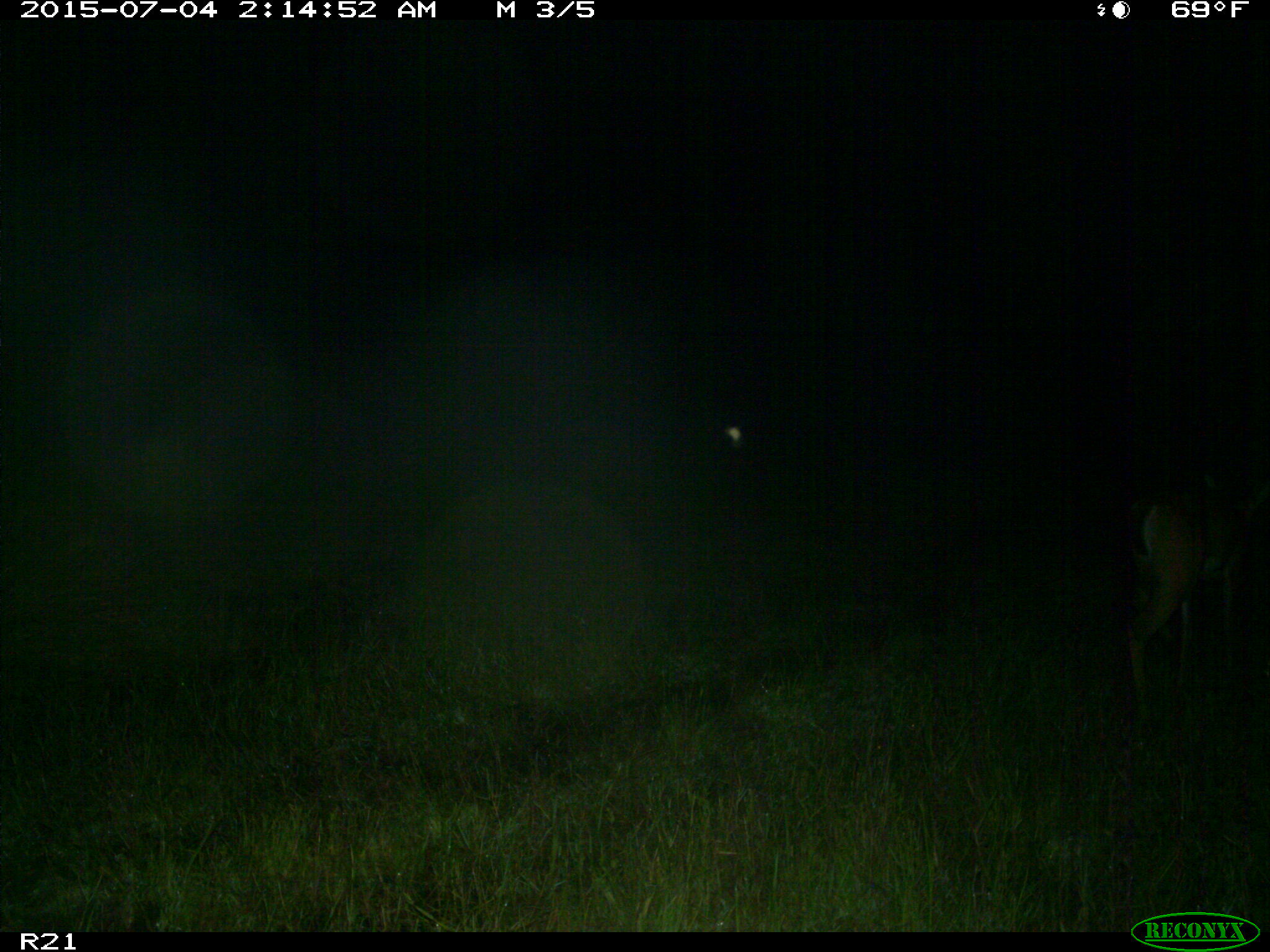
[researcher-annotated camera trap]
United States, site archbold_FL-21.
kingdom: Animalia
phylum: Chordata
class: Mammalia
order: Artiodactyla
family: Cervidae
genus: Odocoileus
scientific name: Odocoileus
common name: deer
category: unidentified deer